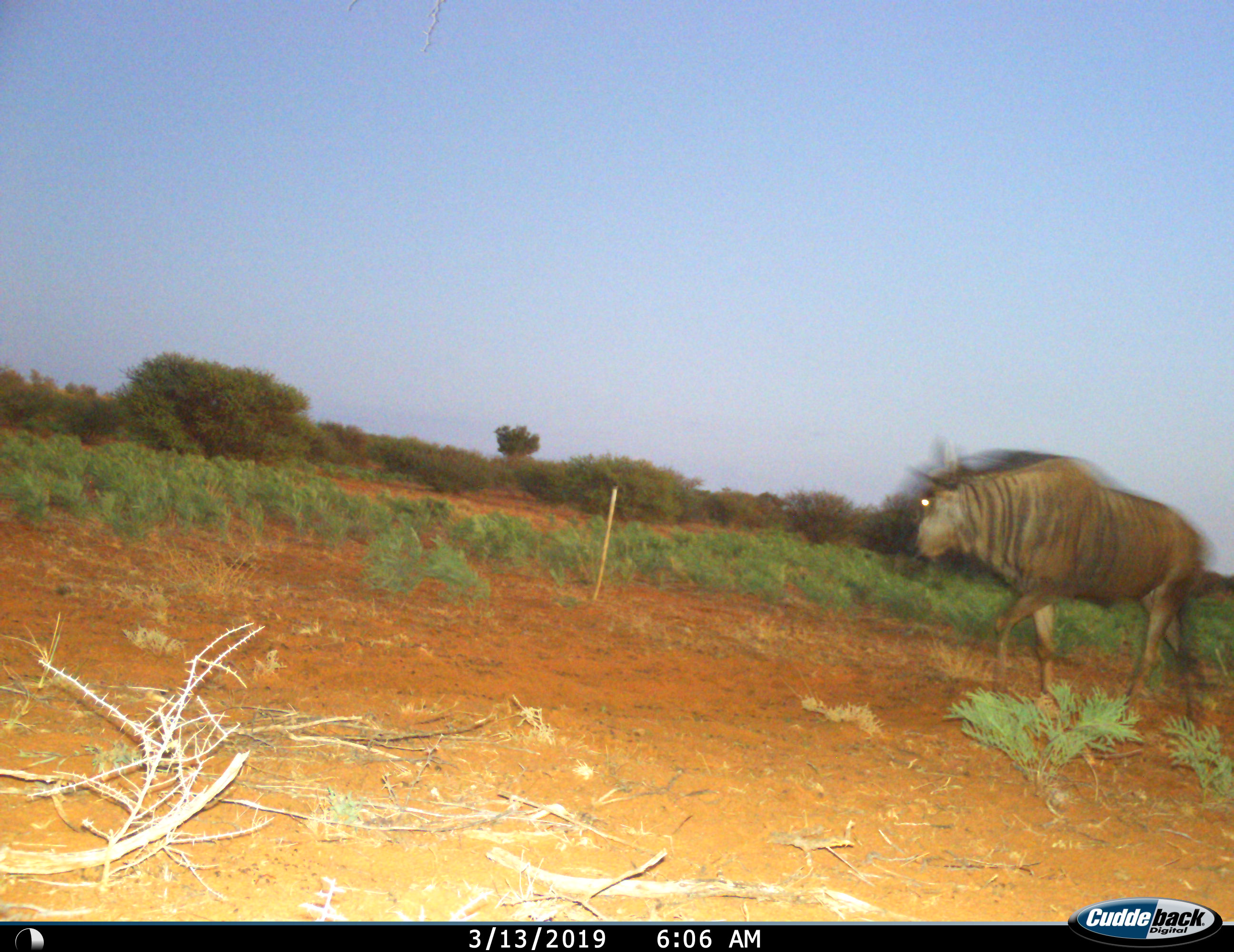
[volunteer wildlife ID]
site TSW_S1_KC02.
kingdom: Animalia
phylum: Chordata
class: Mammalia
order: Artiodactyla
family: Bovidae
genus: Connochaetes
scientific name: Connochaetes taurinus taurinus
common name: blue wildebeest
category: wildebeestblue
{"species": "wildebeestblue (blue wildebeest) (Connochaetes taurinus taurinus)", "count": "1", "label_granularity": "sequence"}